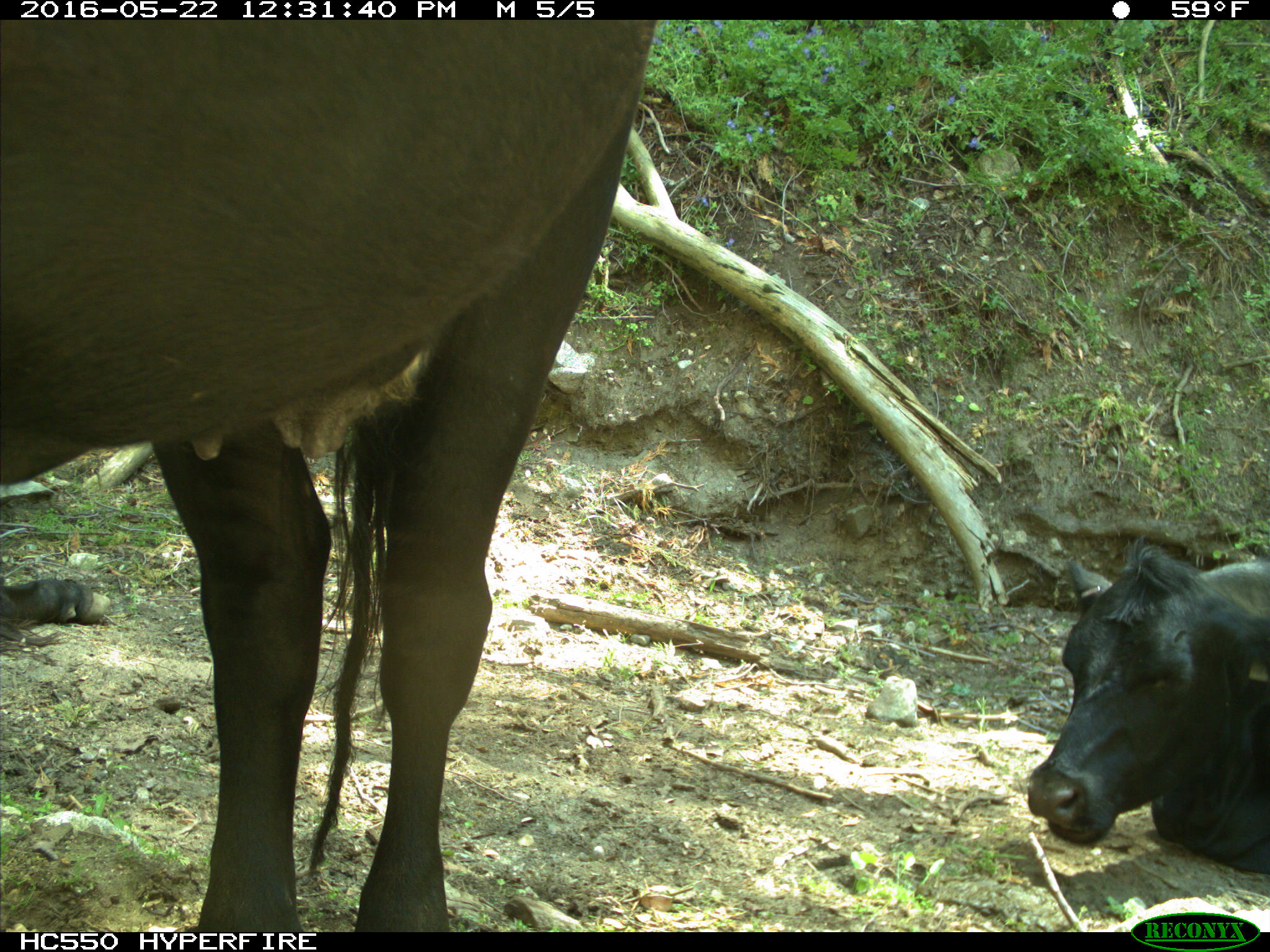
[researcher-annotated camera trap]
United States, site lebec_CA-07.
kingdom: Animalia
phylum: Chordata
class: Mammalia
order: Artiodactyla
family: Bovidae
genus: Bos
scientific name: Bos taurus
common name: domestic cow